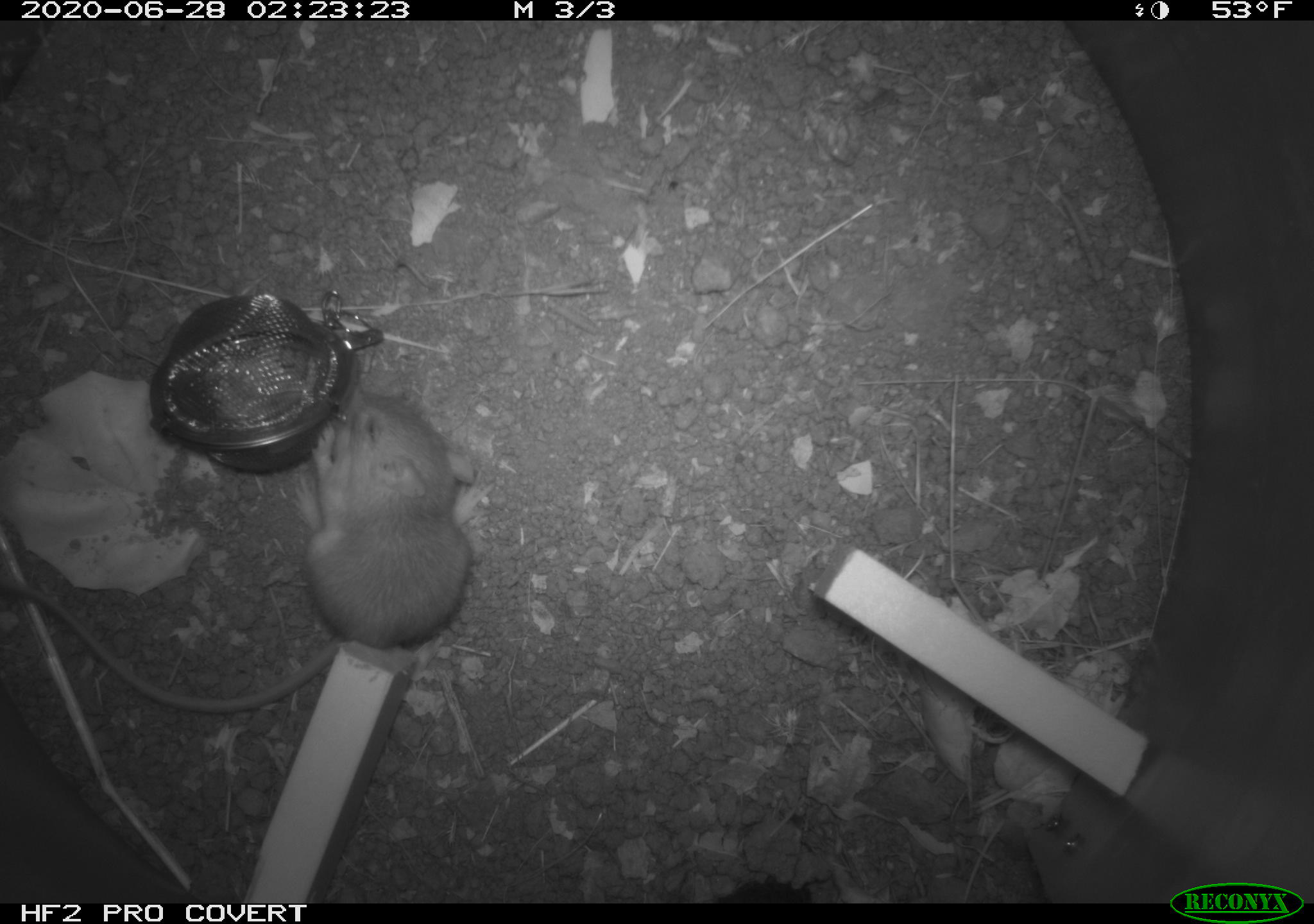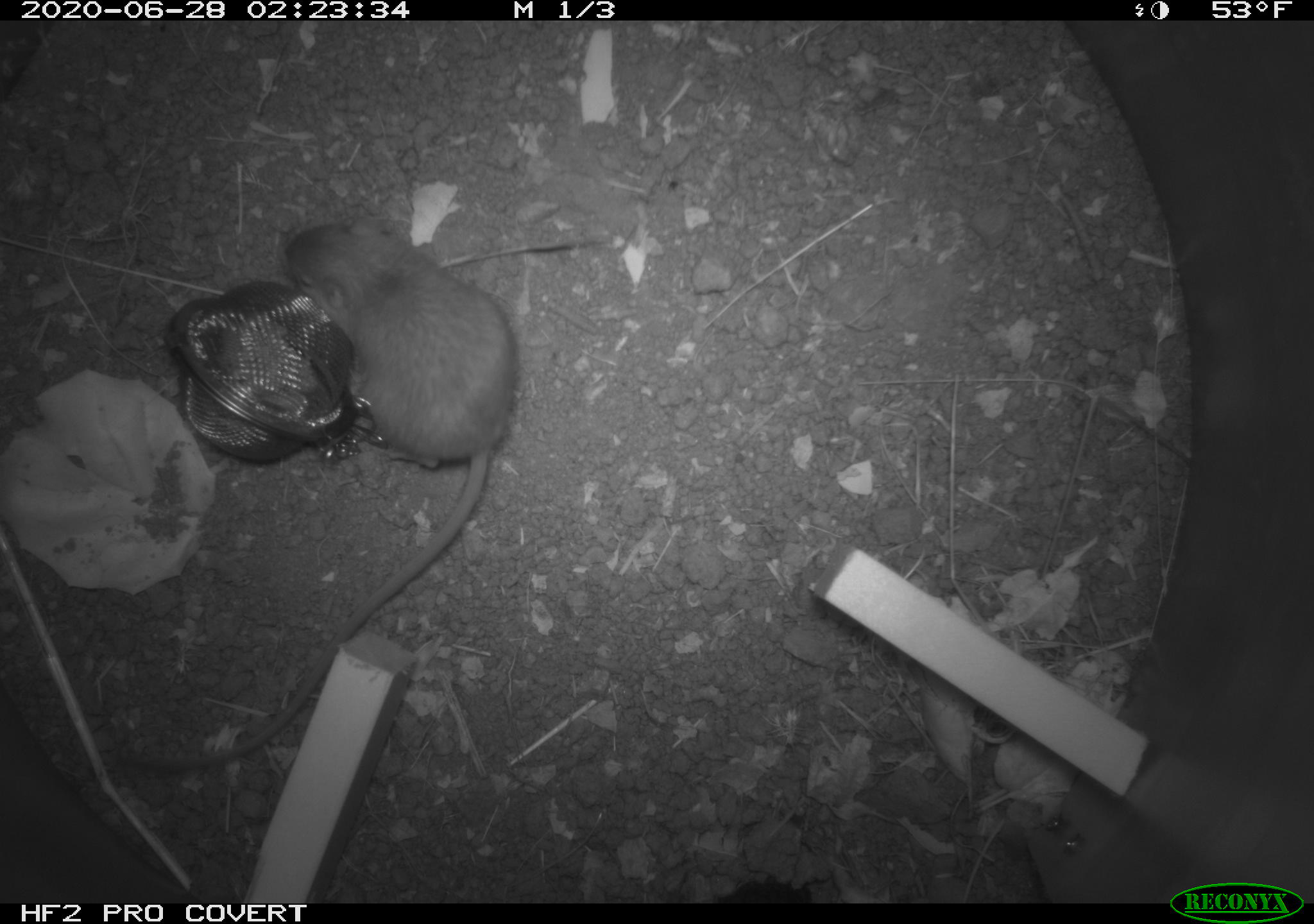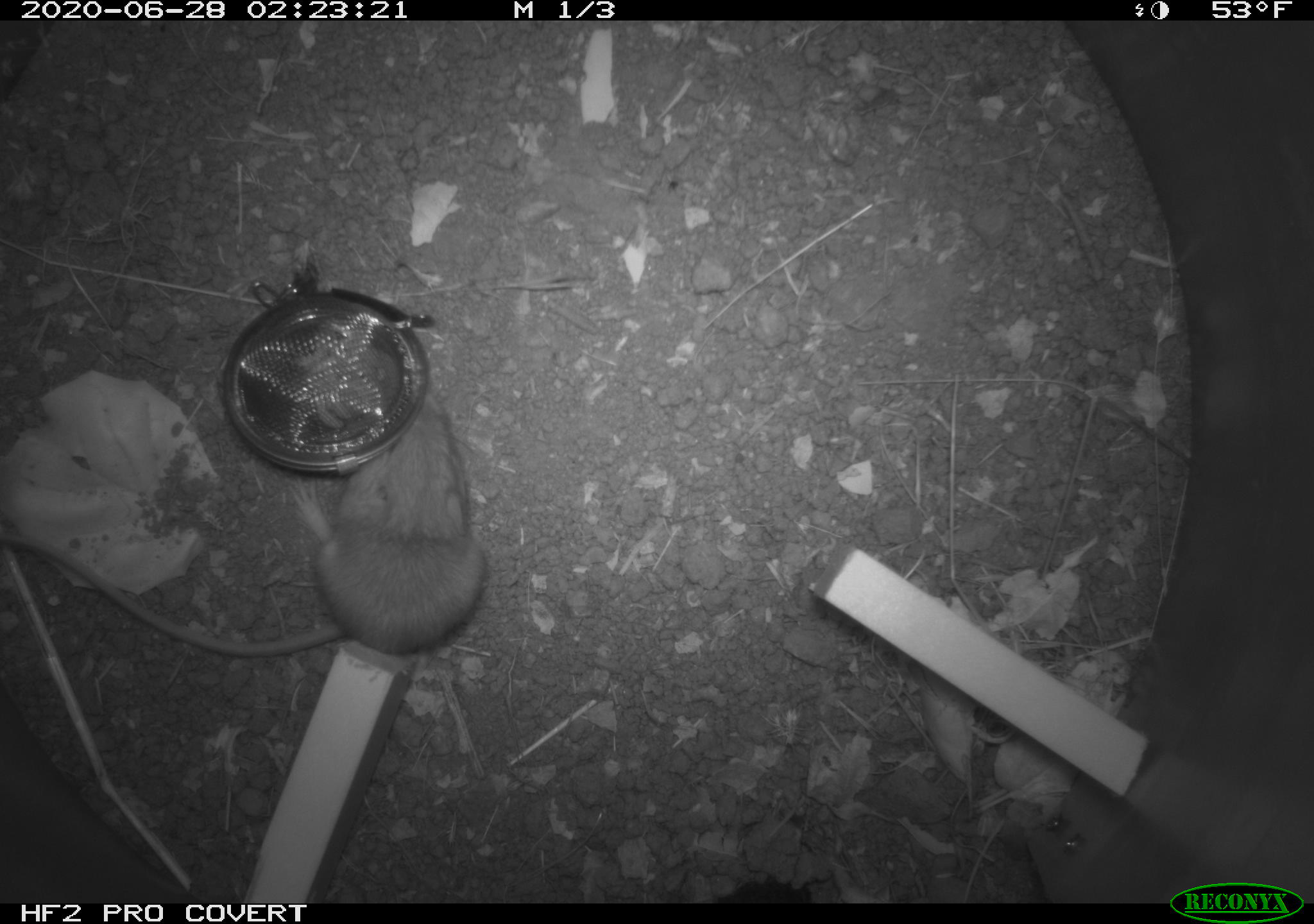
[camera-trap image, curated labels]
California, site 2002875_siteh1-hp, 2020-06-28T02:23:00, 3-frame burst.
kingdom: Animalia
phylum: Chordata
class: Mammalia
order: Rodentia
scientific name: Rodentia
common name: rodent